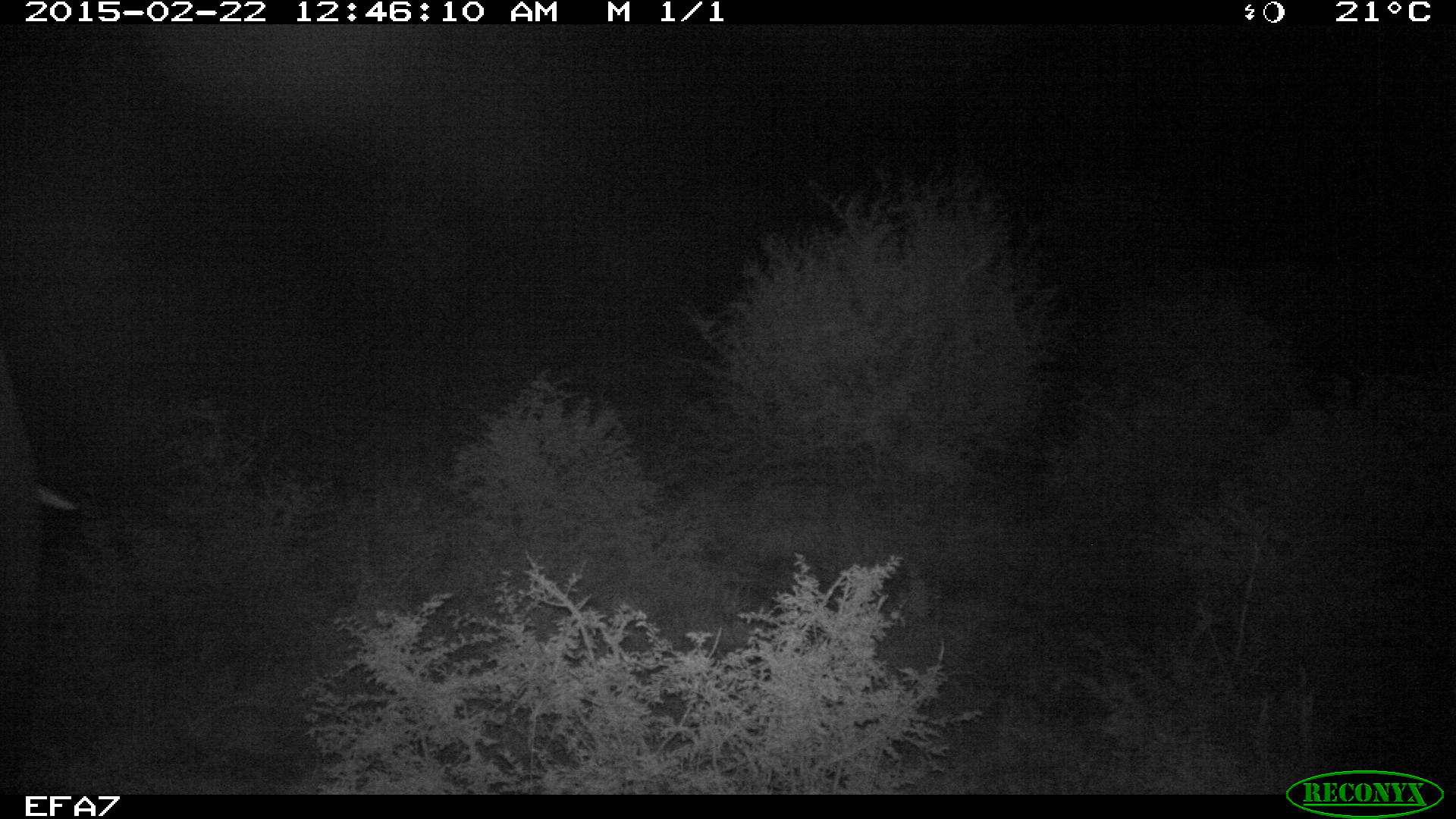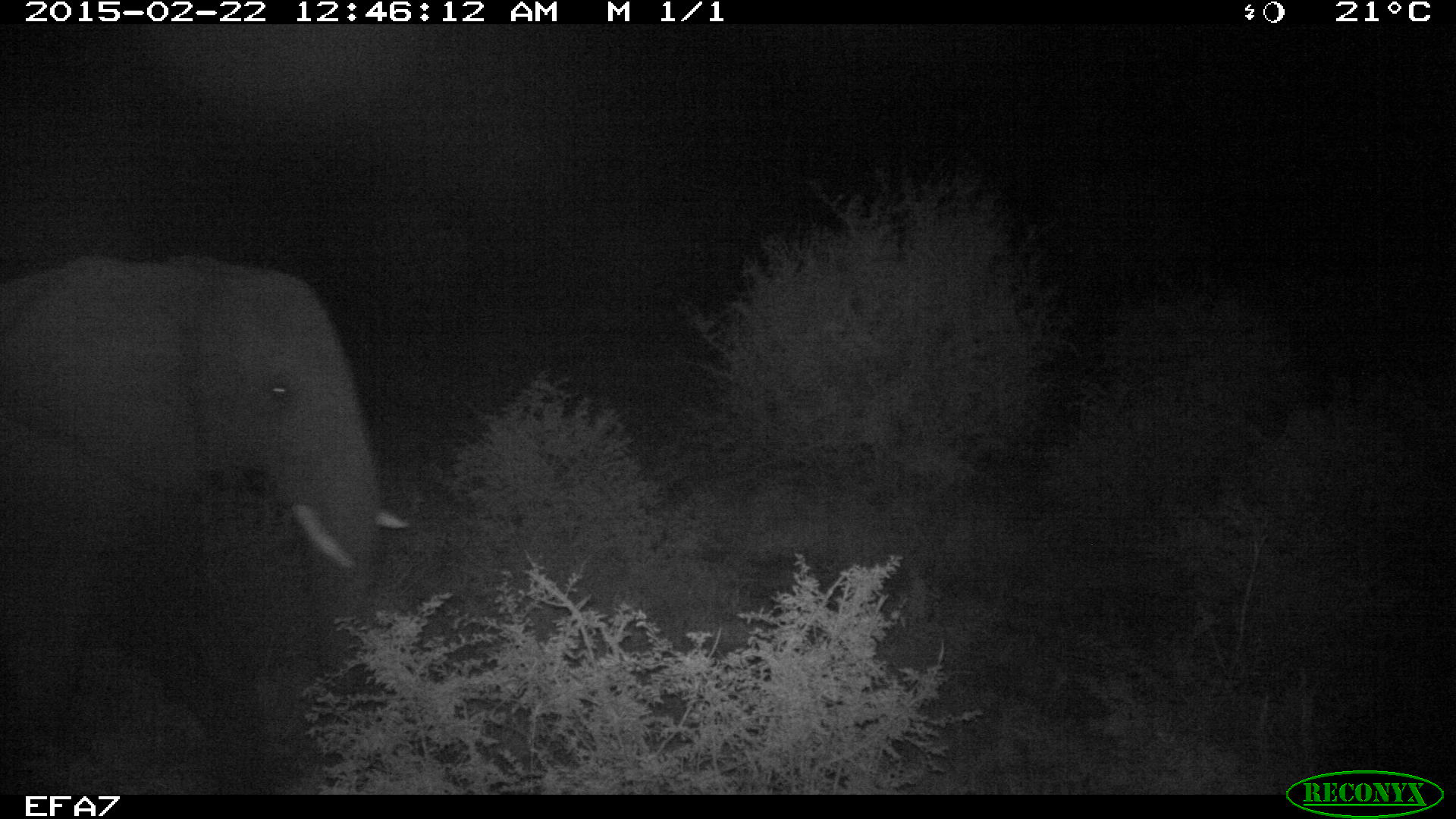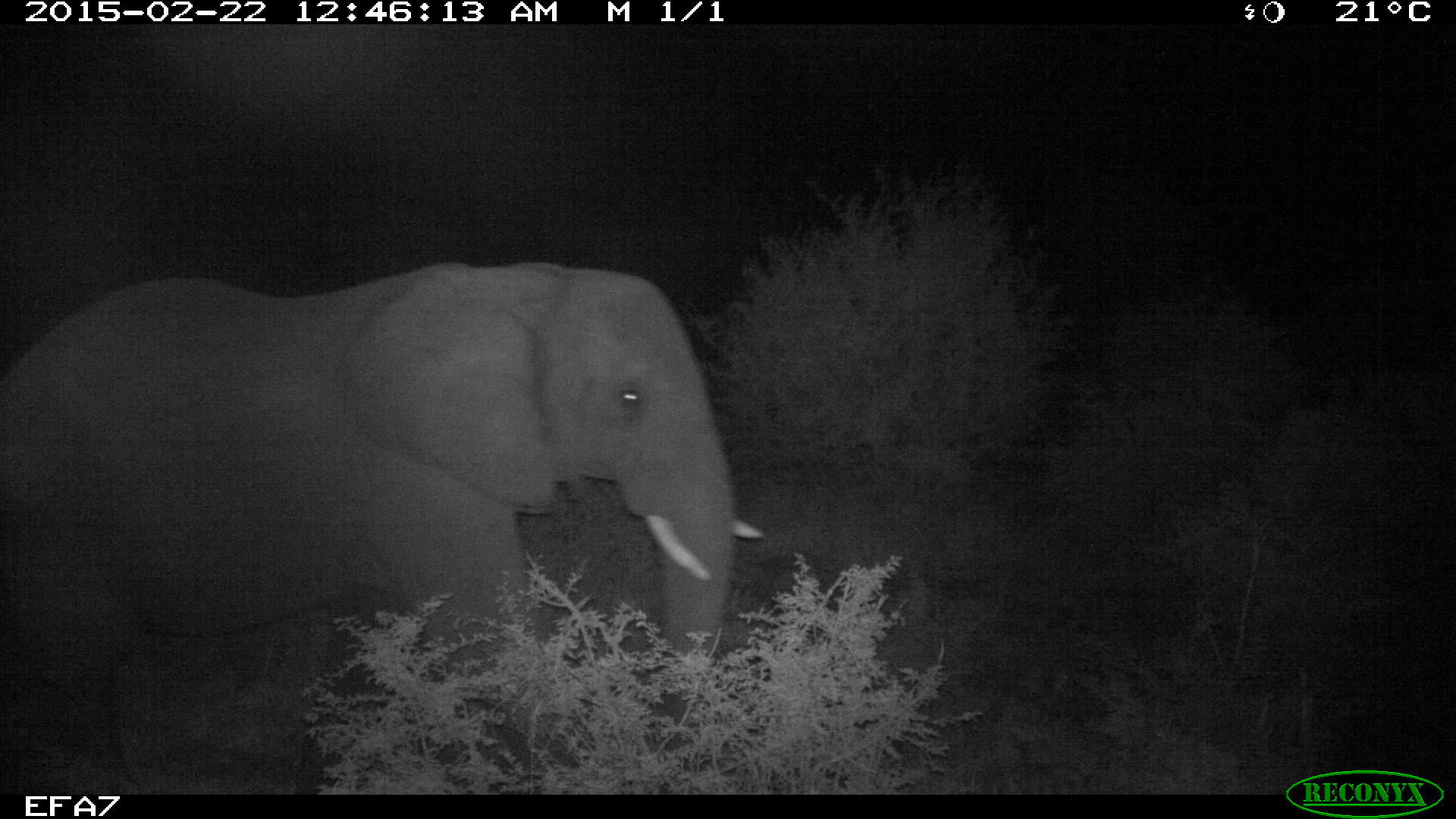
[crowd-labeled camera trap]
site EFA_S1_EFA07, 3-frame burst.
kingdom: Animalia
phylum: Chordata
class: Mammalia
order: Proboscidea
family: Elephantidae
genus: Loxodonta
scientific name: Loxodonta africana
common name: african bush elephant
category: elephant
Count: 1.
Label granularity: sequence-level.